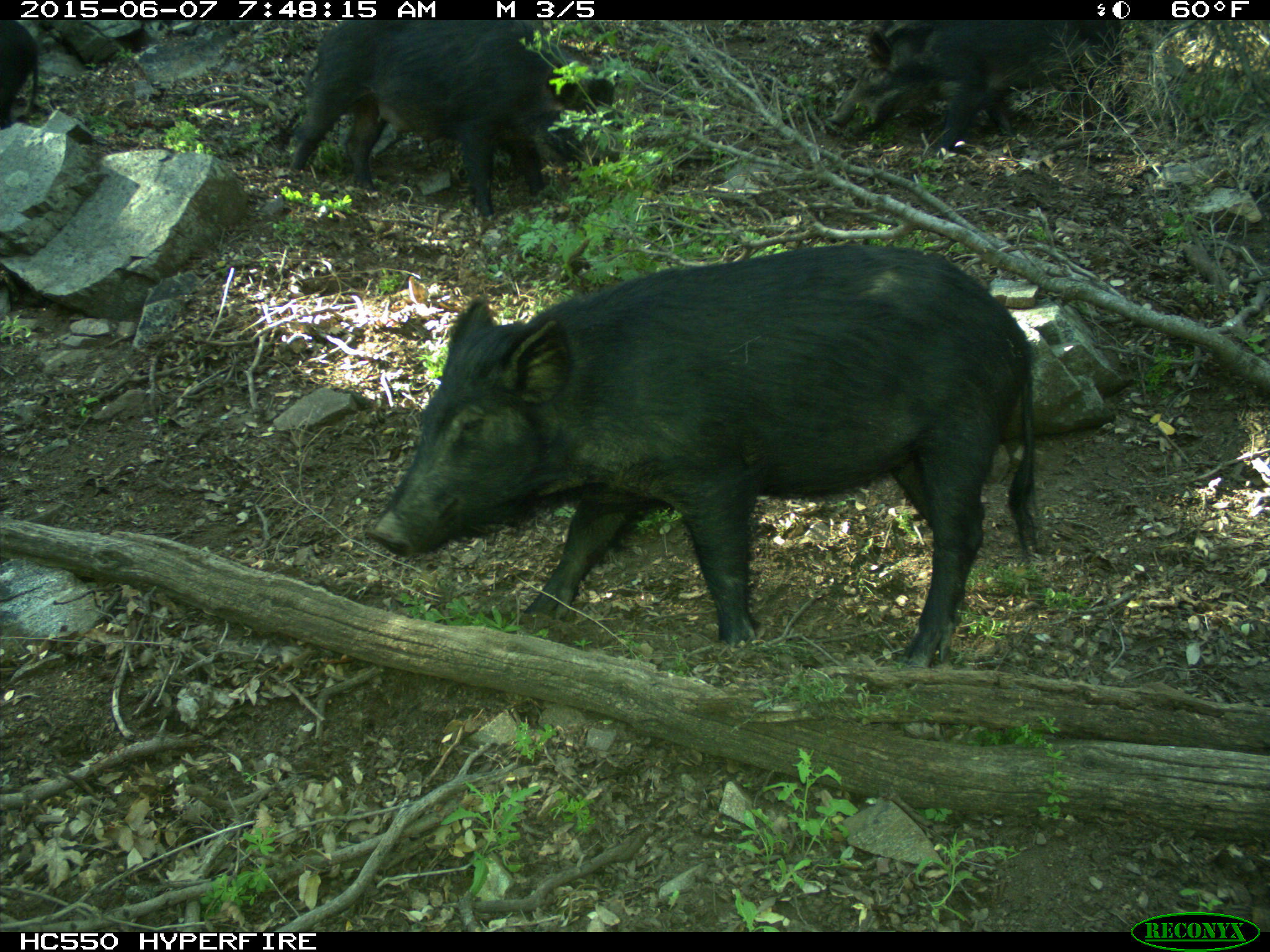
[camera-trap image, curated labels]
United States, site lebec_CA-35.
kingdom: Animalia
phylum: Chordata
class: Mammalia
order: Artiodactyla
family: Suidae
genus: Sus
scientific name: Sus scrofa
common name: wild boar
Sus scrofa (wild boar).